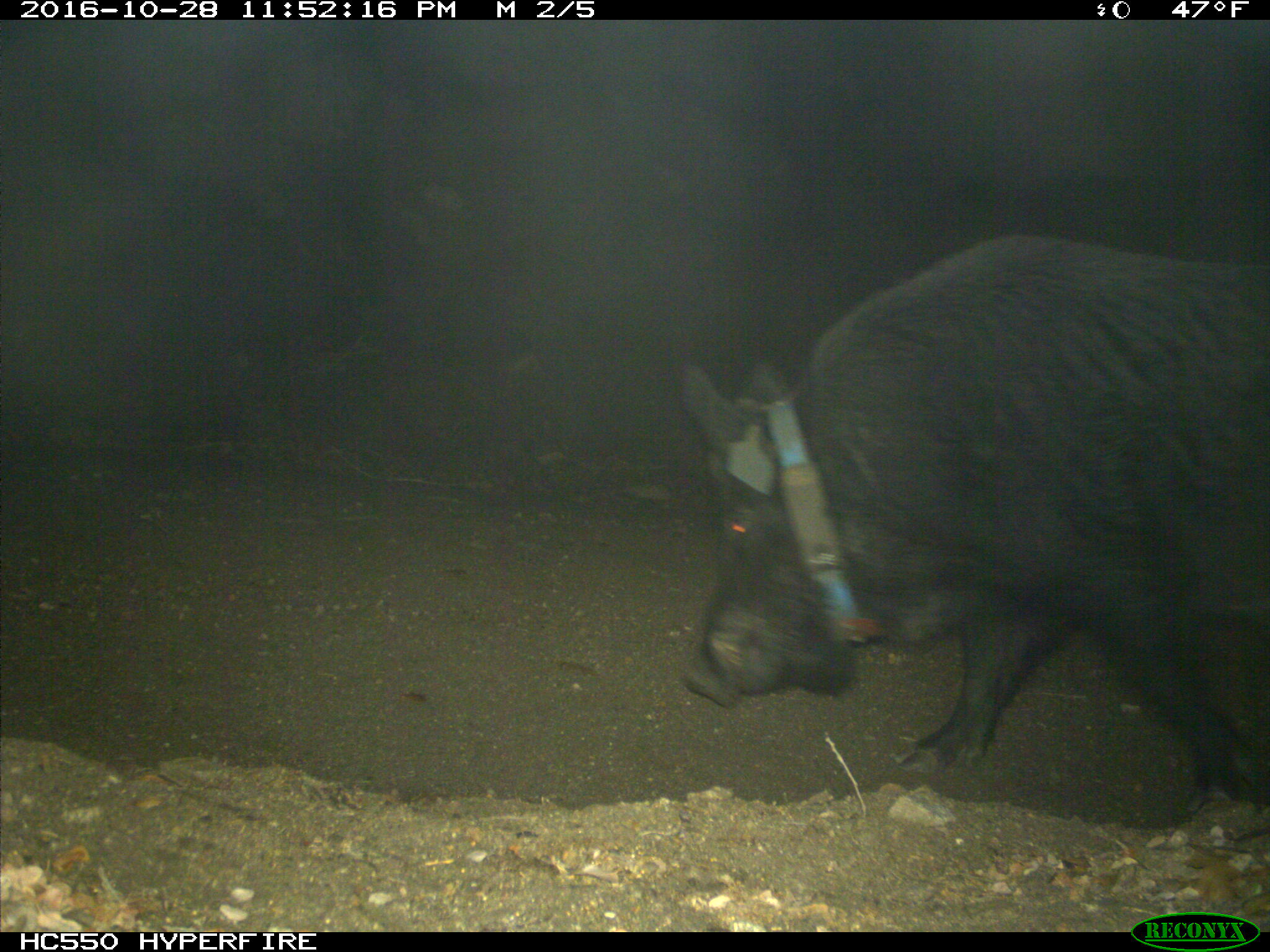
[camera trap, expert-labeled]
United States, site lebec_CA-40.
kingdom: Animalia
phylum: Chordata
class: Mammalia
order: Artiodactyla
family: Suidae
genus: Sus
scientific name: Sus scrofa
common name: wild boar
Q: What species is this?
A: Sus scrofa (wild boar).